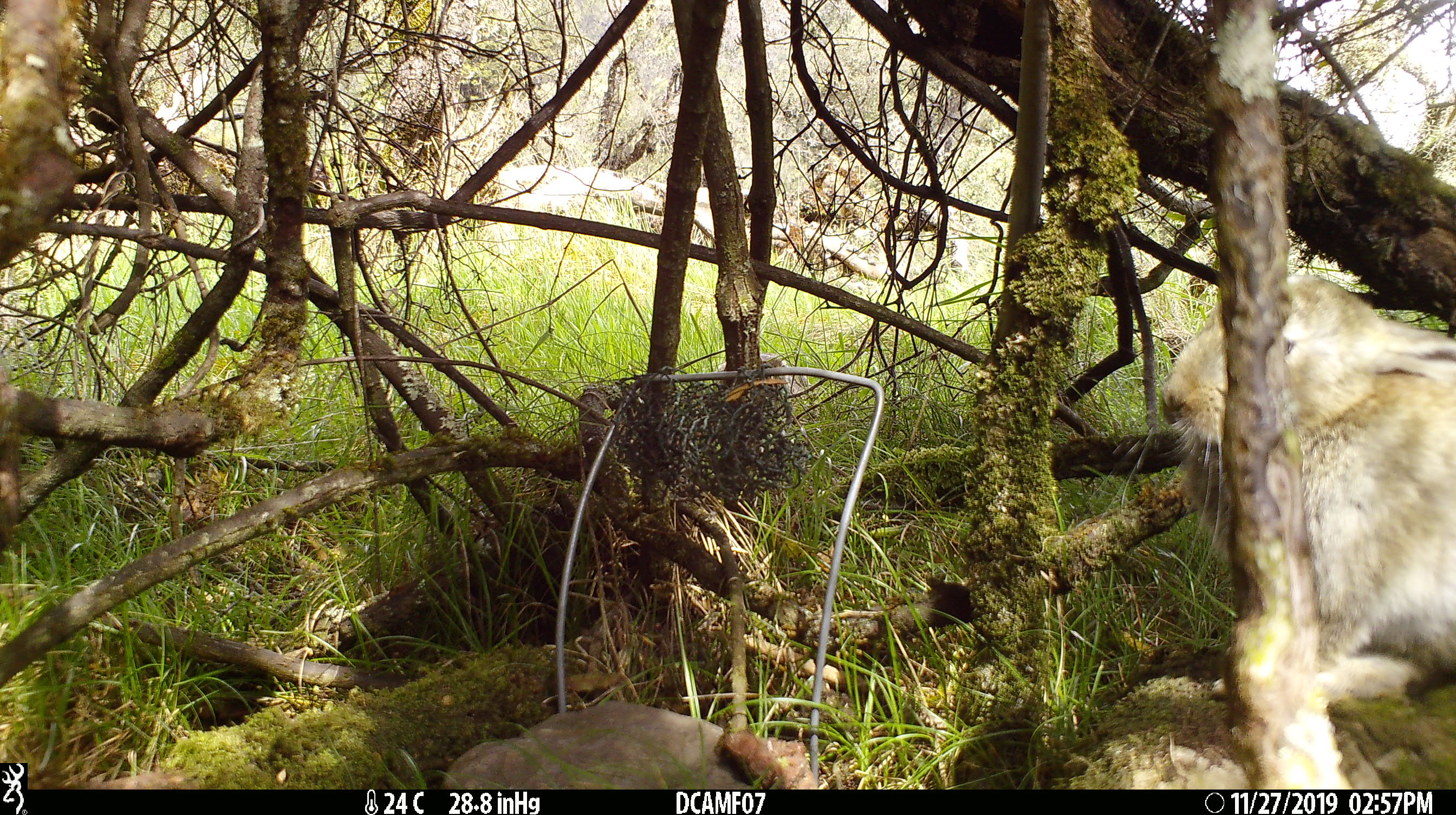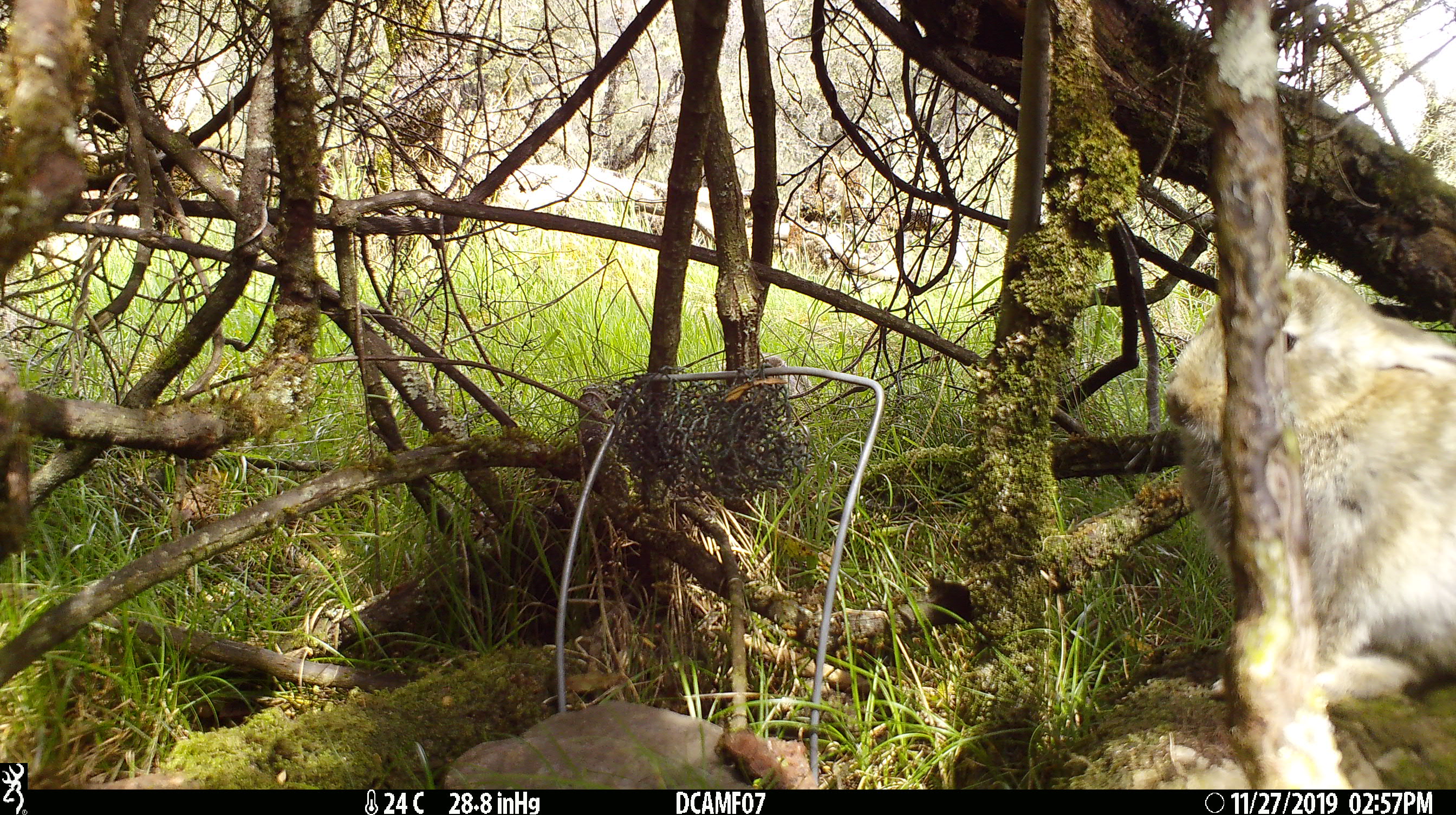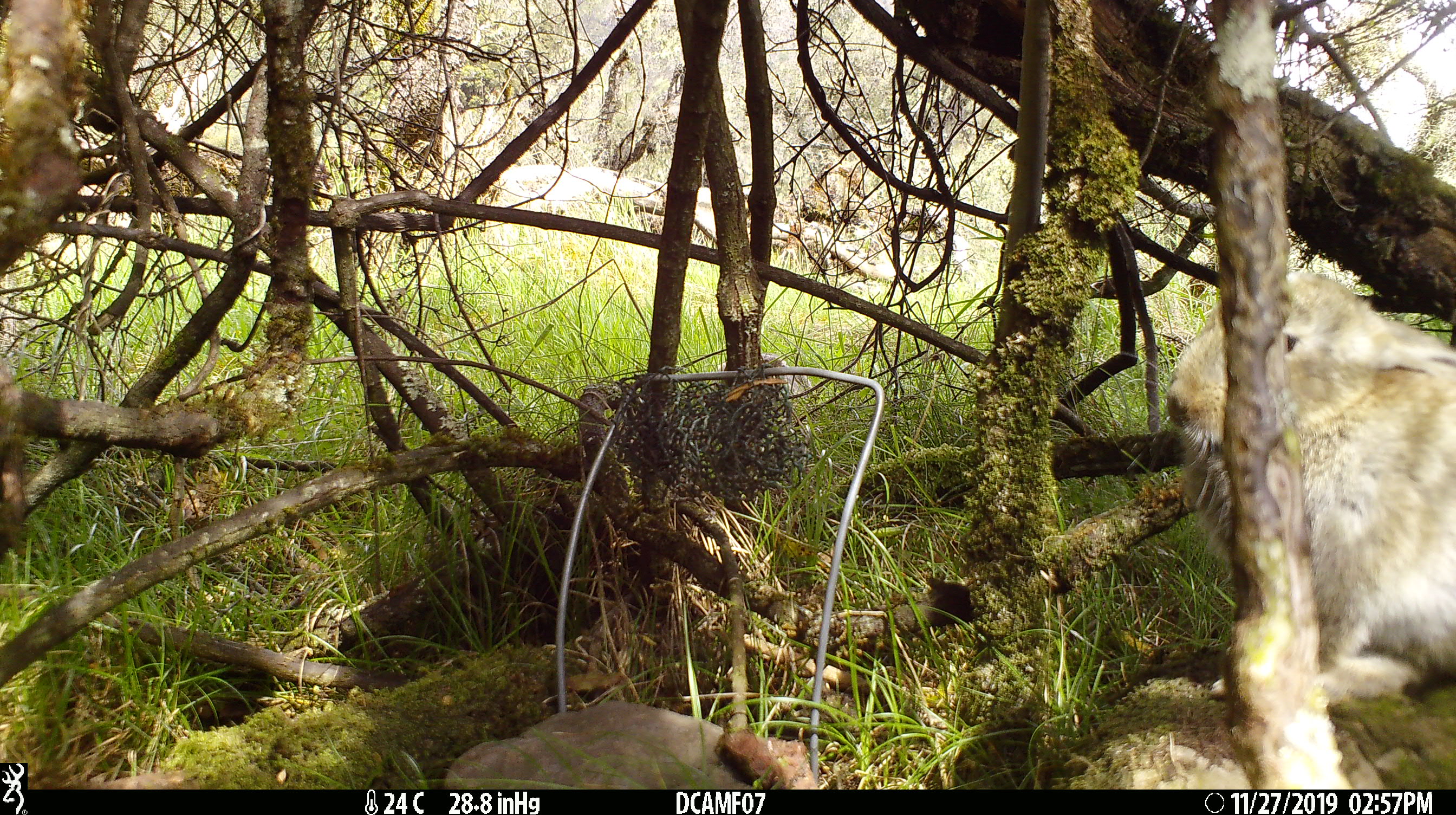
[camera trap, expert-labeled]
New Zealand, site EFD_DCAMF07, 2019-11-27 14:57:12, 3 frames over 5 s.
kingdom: Animalia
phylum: Chordata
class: Mammalia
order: Lagomorpha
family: Leporidae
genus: Oryctolagus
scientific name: Oryctolagus cuniculus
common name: european rabbit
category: rabbit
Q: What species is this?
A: Rabbit (european rabbit) (Oryctolagus cuniculus).